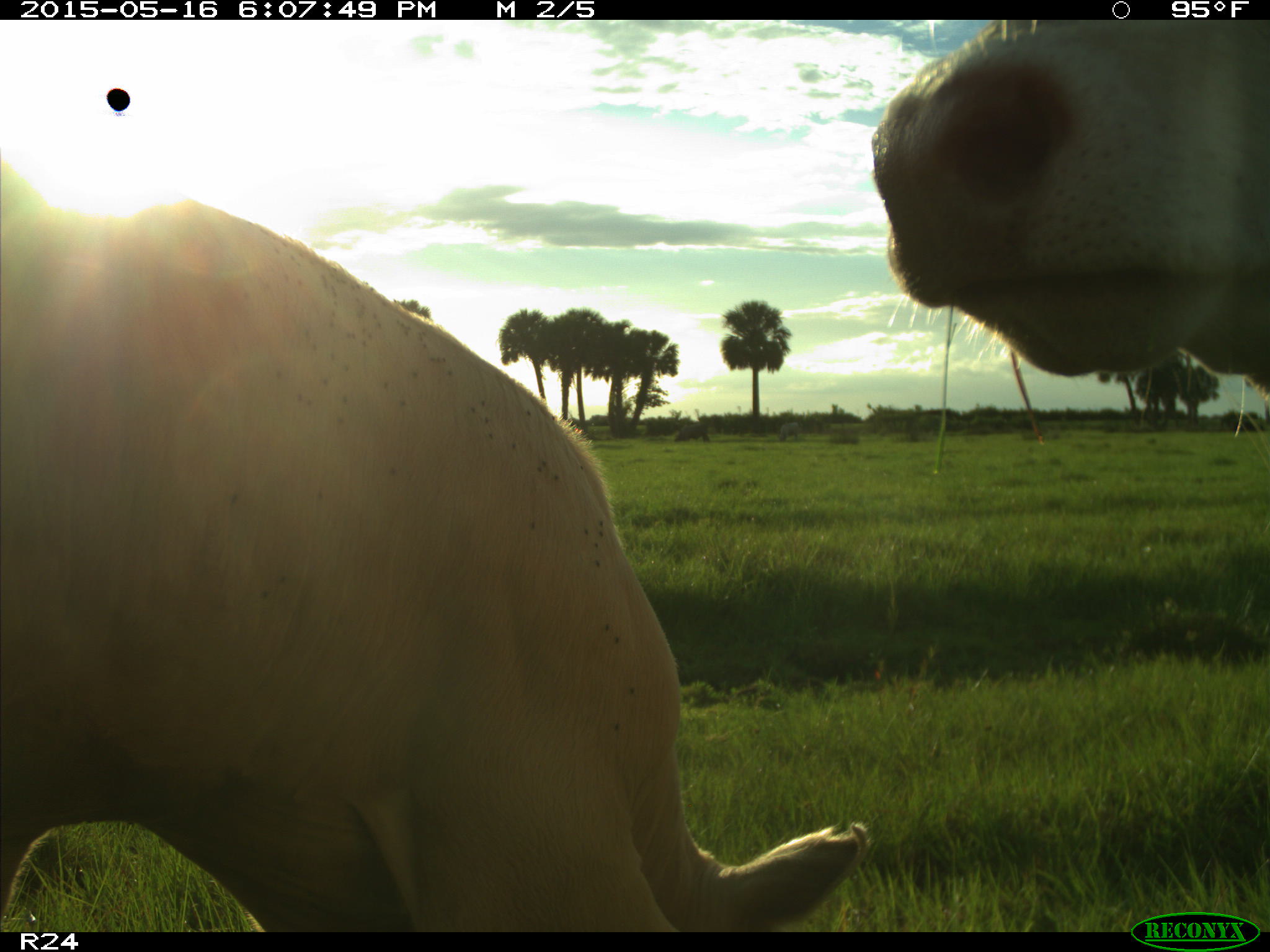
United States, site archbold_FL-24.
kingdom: Animalia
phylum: Chordata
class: Mammalia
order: Artiodactyla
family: Bovidae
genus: Bos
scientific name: Bos taurus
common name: domestic cow